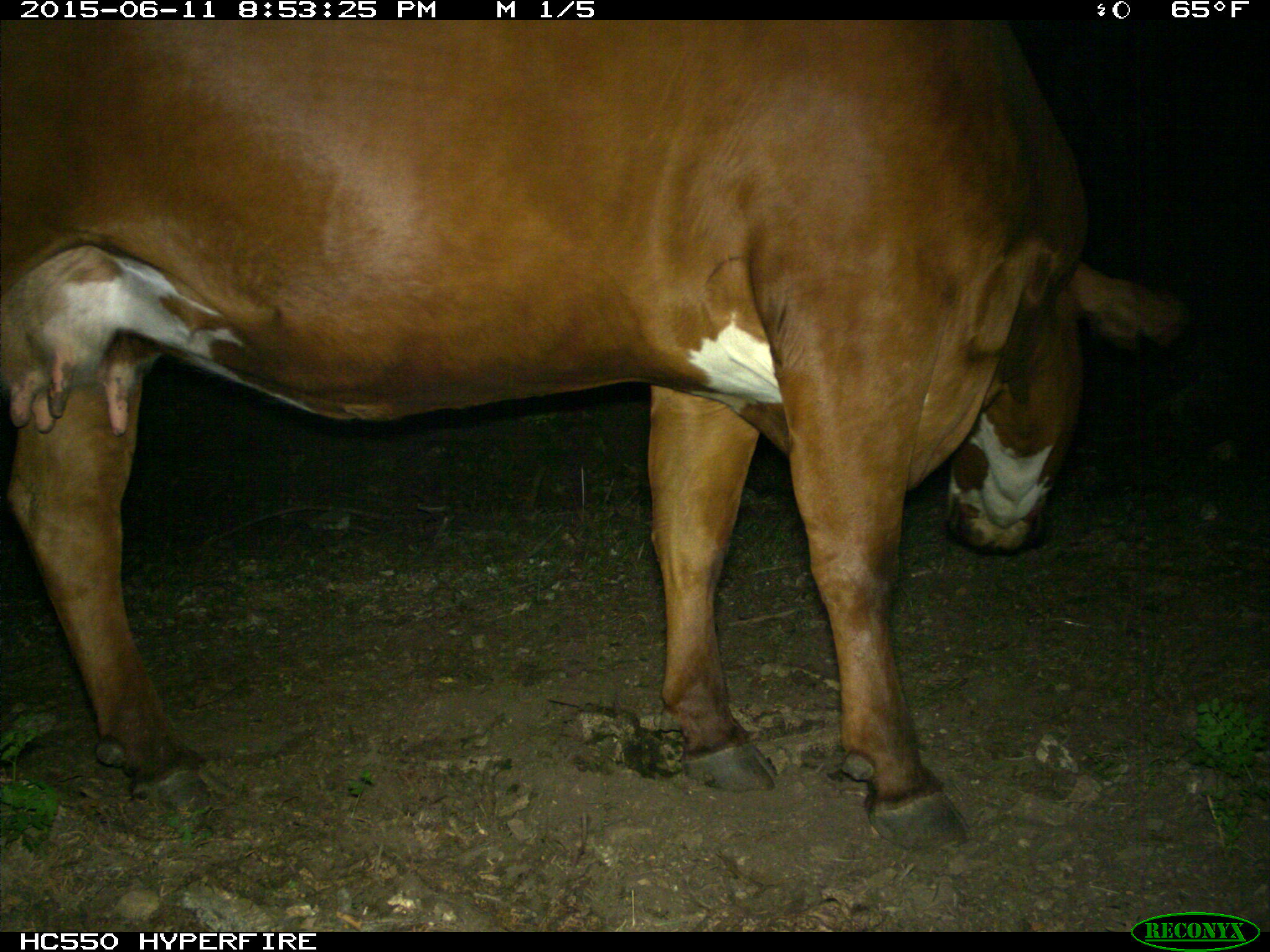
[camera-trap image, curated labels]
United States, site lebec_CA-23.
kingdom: Animalia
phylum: Chordata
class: Mammalia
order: Artiodactyla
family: Bovidae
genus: Bos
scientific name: Bos taurus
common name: domestic cow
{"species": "Bos taurus (domestic cow)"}